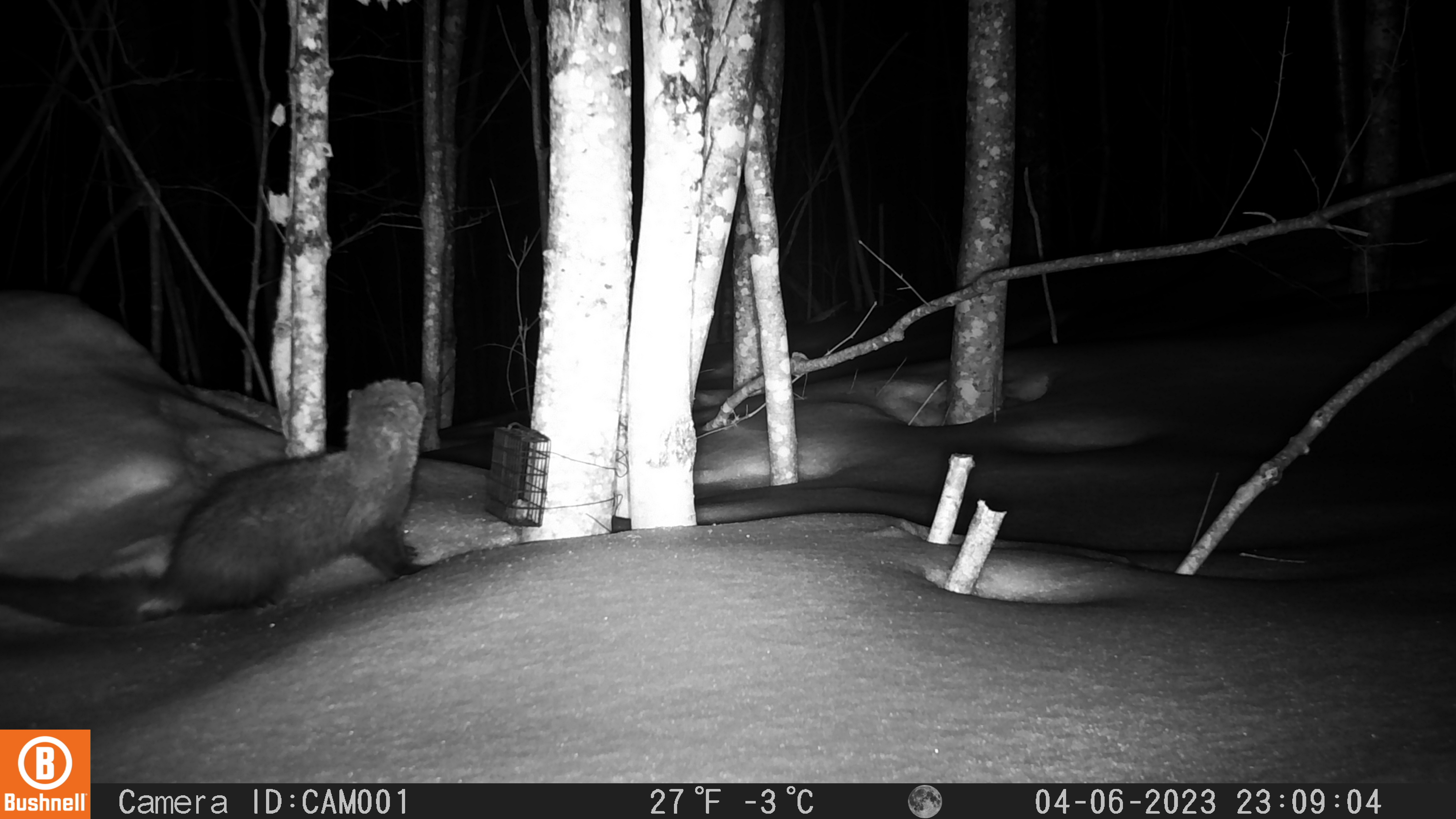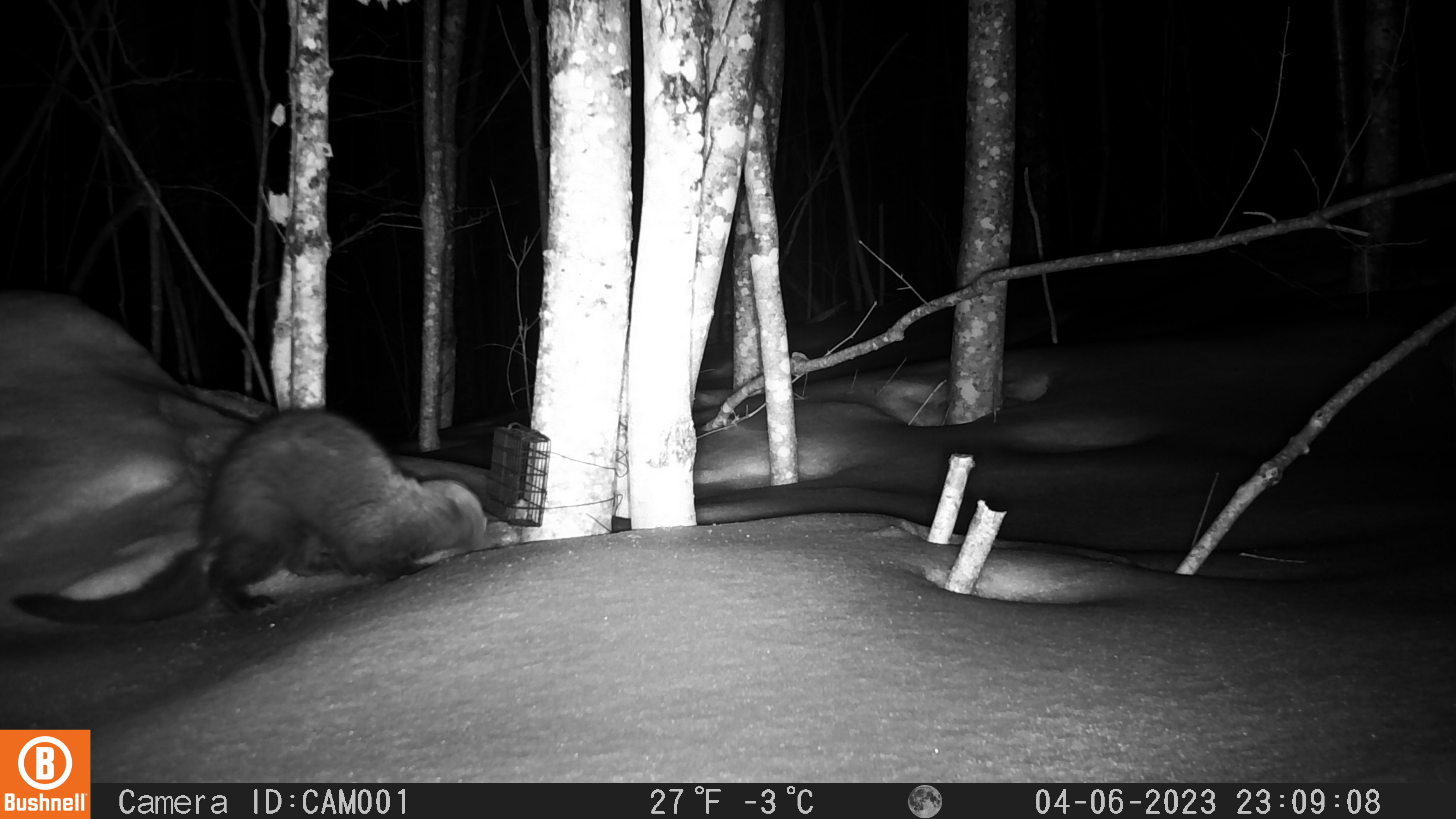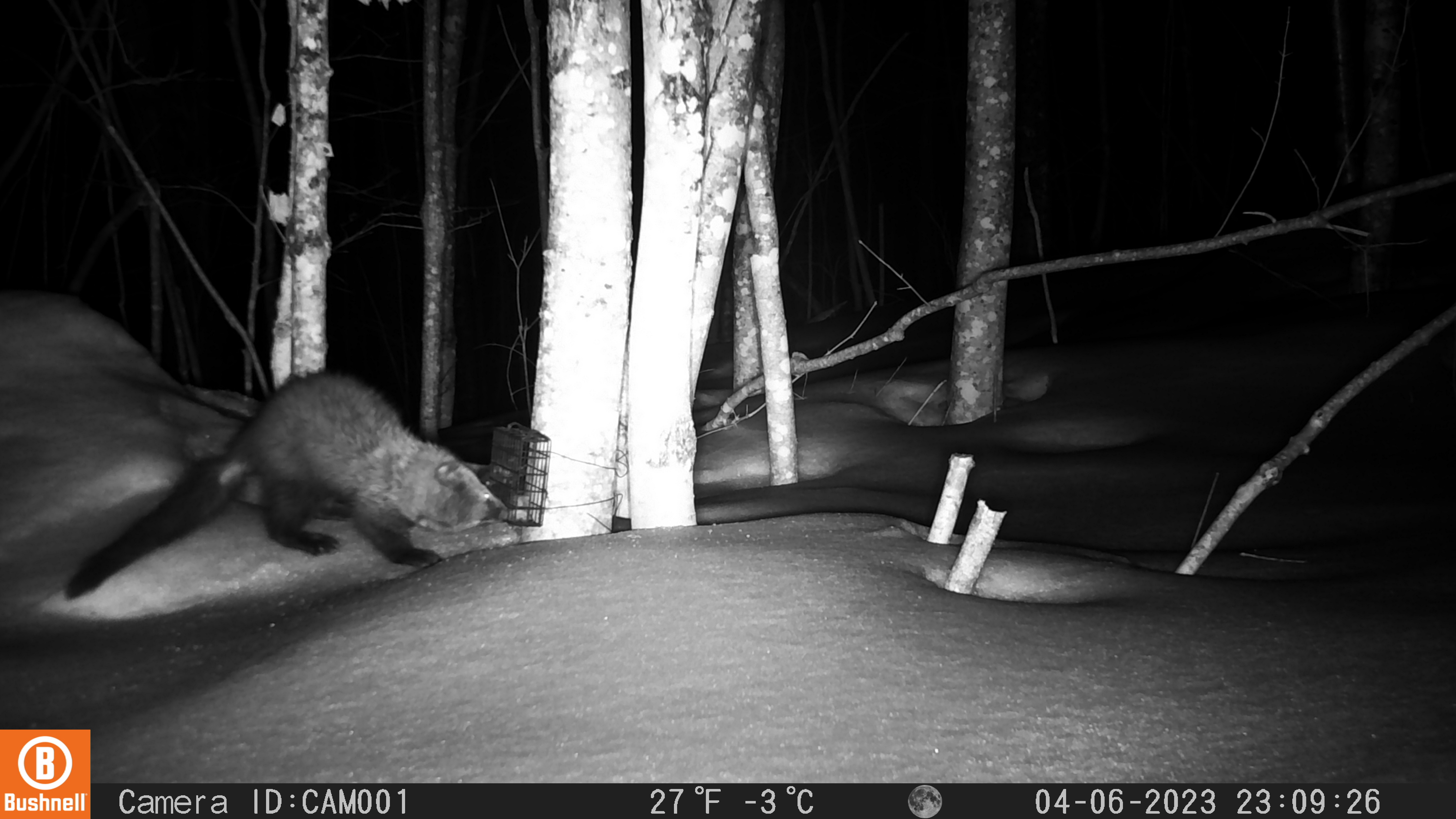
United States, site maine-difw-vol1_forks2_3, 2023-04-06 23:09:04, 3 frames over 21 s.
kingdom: Animalia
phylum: Chordata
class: Mammalia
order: Carnivora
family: Mustelidae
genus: Pekania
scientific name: Pekania pennanti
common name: fisher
Fisher (Pekania pennanti).